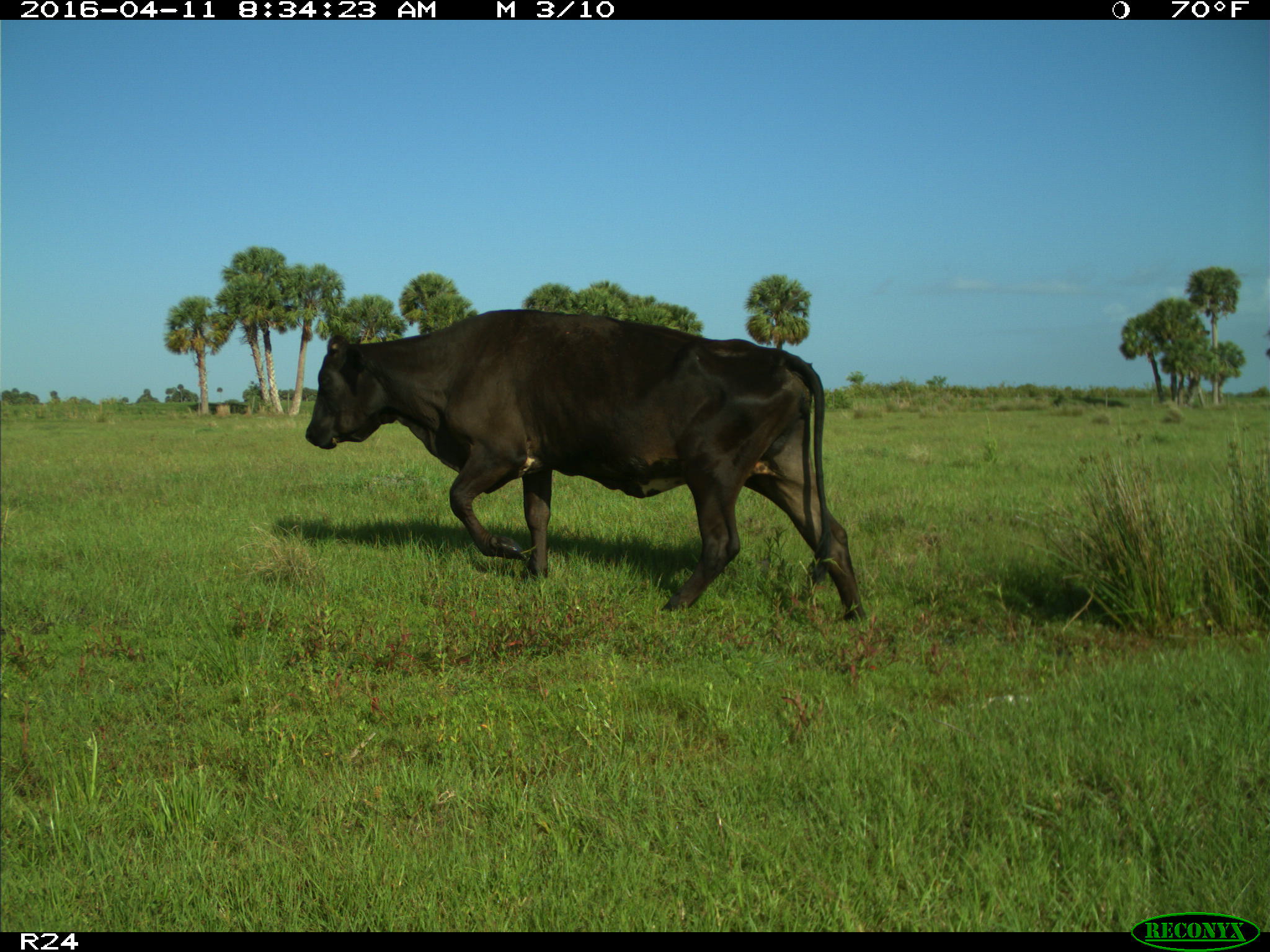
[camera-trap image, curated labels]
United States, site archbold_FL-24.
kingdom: Animalia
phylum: Chordata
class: Mammalia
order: Artiodactyla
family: Bovidae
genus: Bos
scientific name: Bos taurus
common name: domestic cow